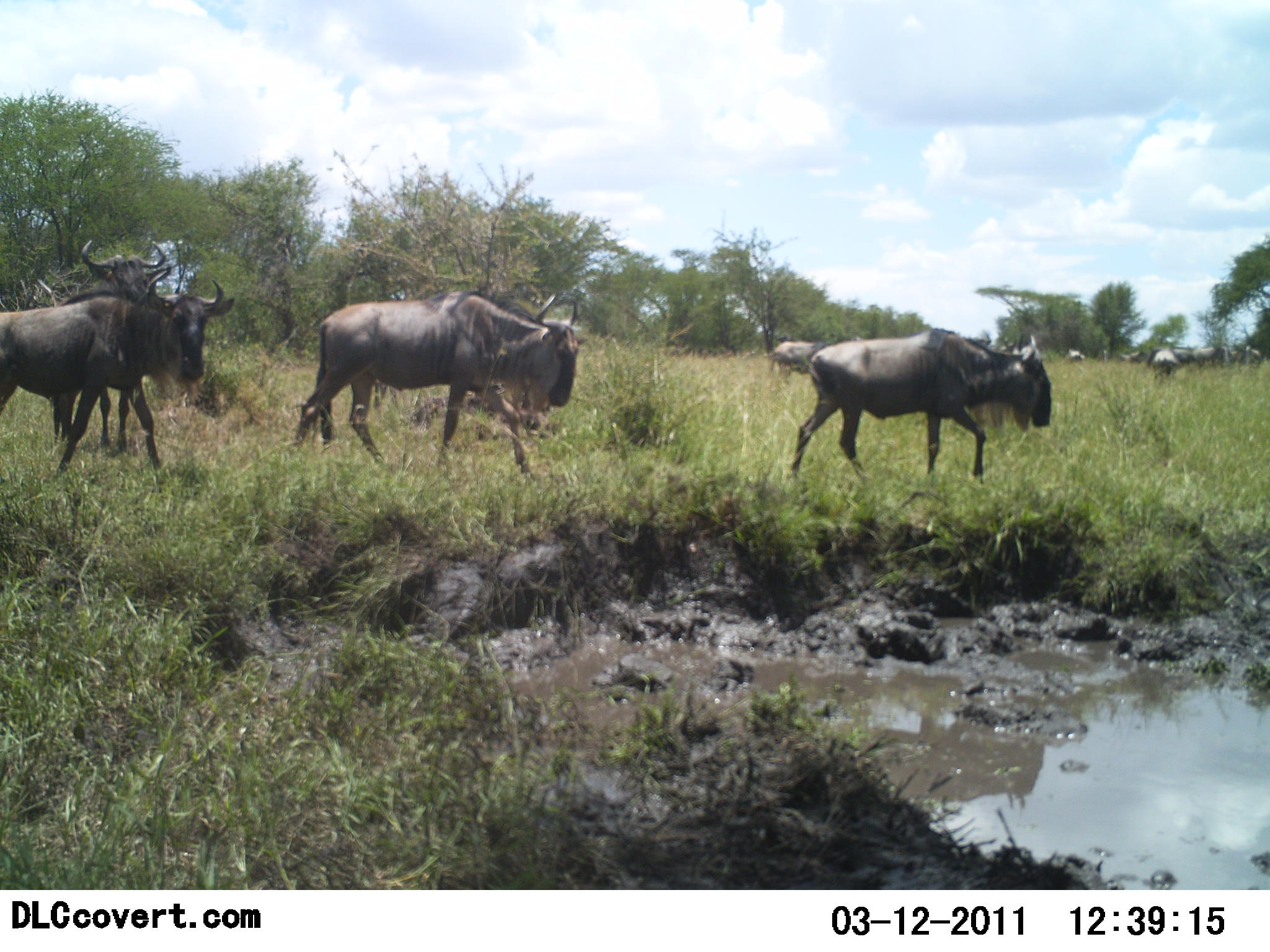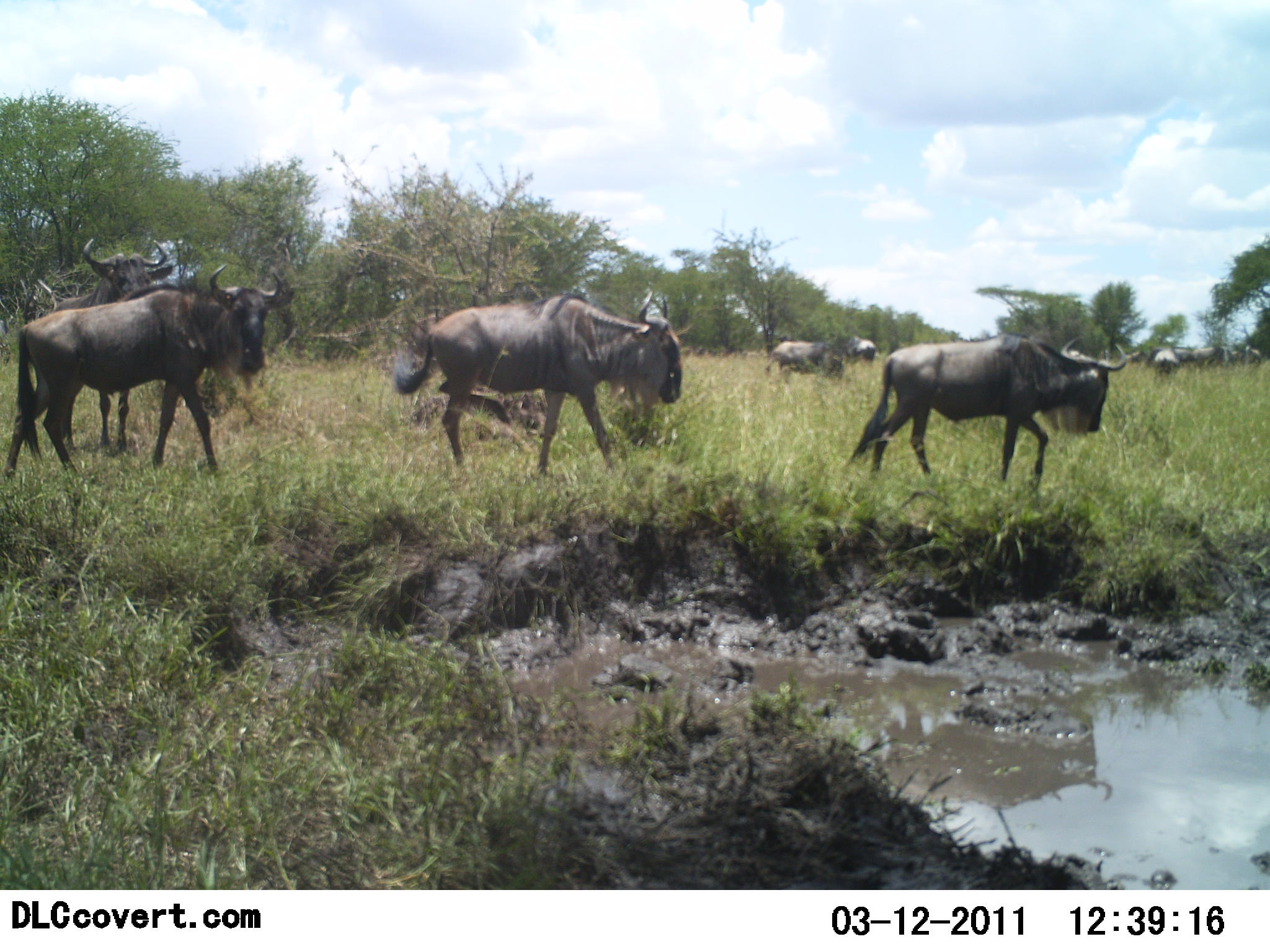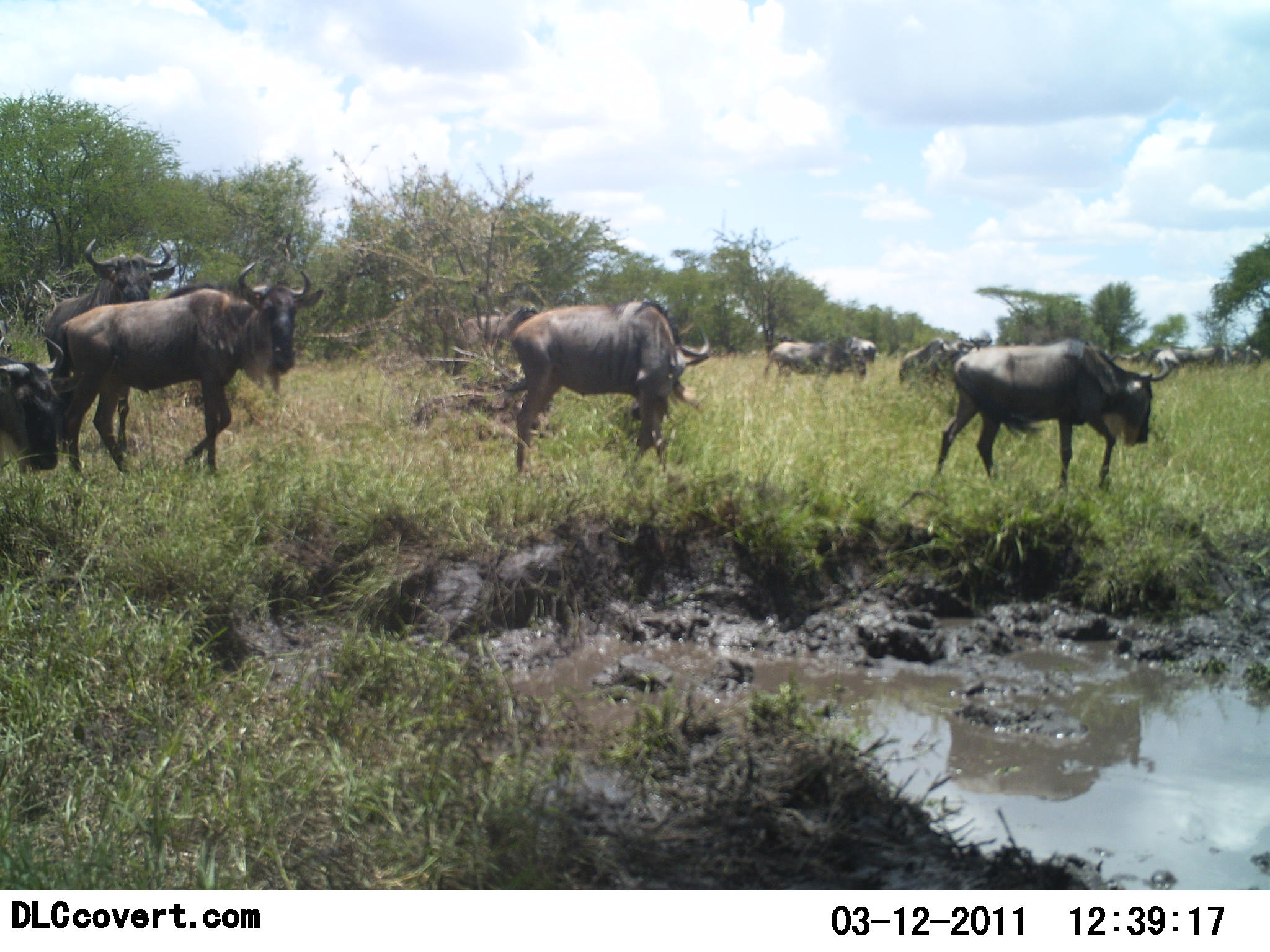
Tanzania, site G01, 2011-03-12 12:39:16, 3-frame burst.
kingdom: Animalia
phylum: Chordata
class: Mammalia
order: Artiodactyla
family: Bovidae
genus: Connochaetes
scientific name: Connochaetes taurinus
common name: blue wildebeest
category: wildebeest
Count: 8.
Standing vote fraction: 25%.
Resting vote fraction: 0%.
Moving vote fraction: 100%.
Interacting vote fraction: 0%.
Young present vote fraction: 8%.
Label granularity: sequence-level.